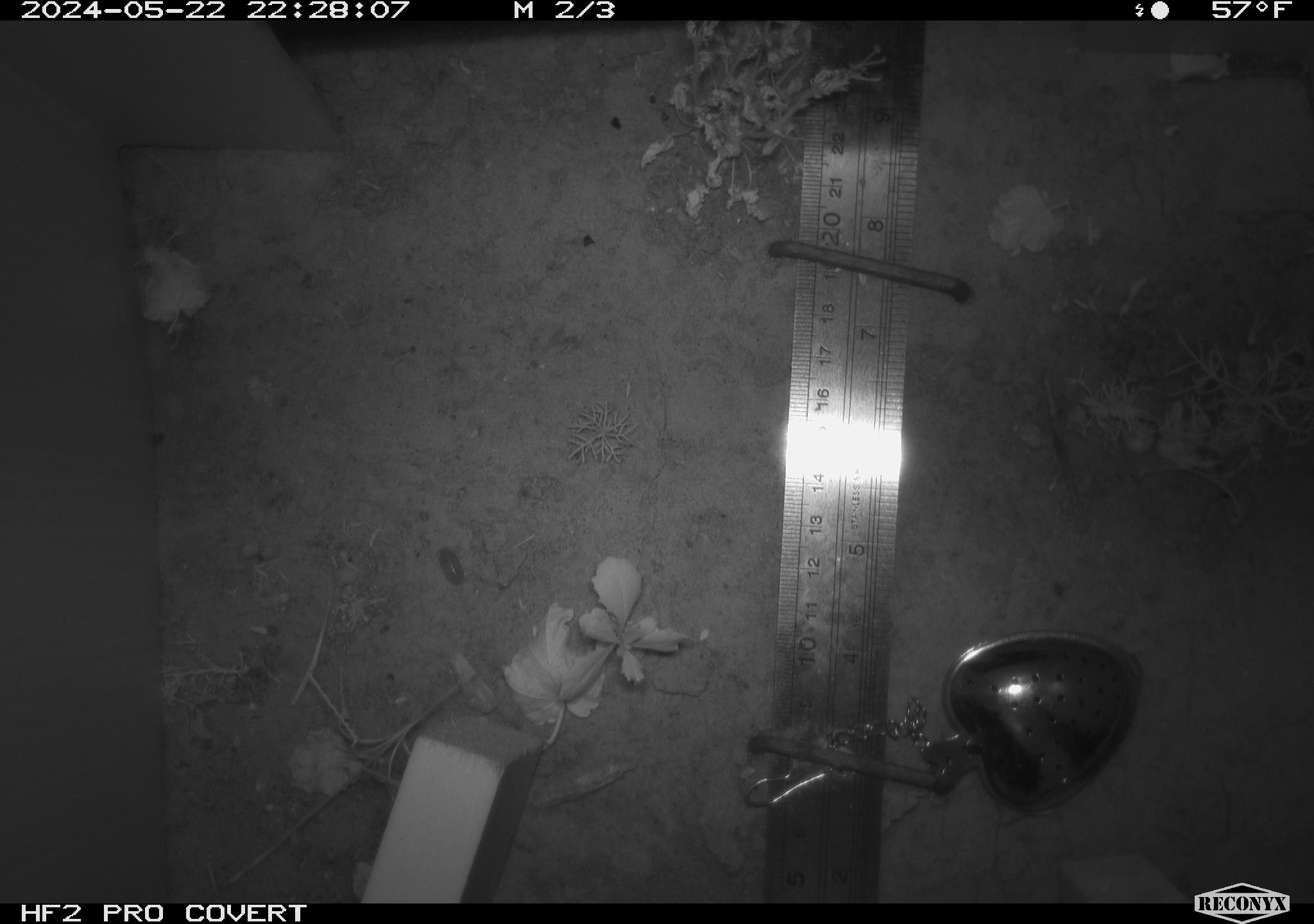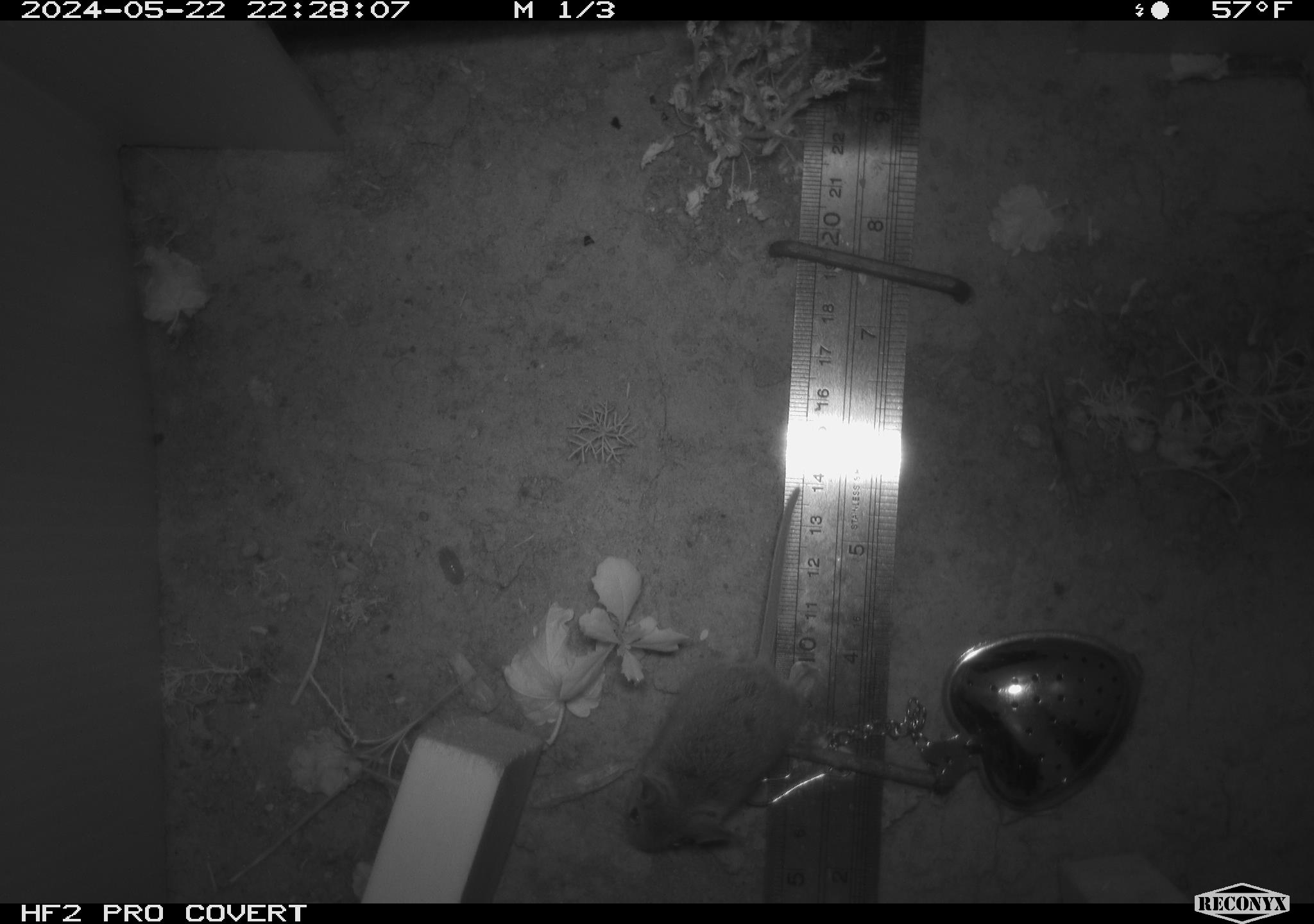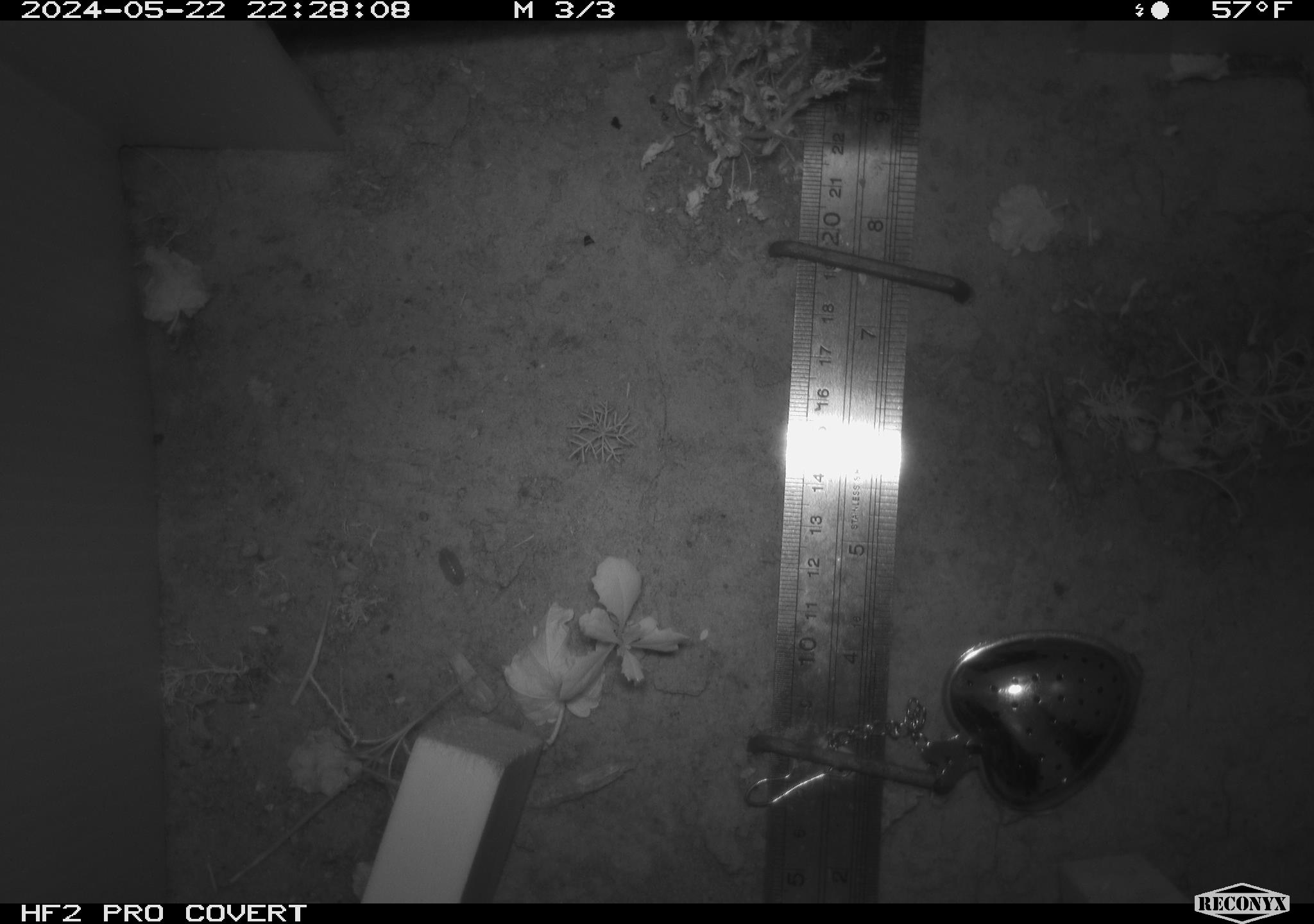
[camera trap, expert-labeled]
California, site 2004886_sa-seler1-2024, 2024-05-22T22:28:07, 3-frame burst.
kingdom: Animalia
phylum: Chordata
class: Mammalia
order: Rodentia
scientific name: Rodentia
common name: mouse species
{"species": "mouse species (Rodentia)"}